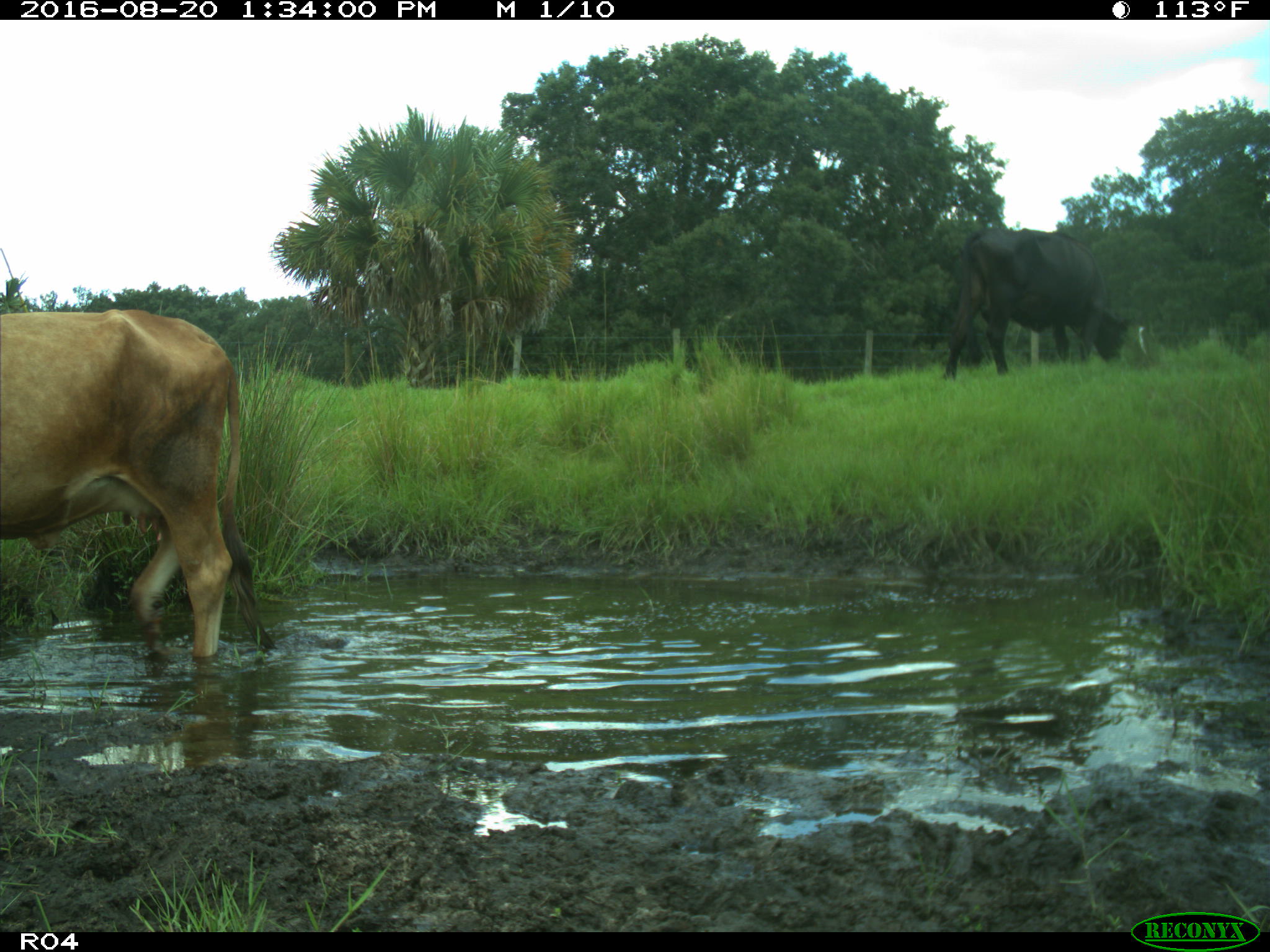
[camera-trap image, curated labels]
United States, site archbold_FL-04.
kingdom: Animalia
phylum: Chordata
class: Mammalia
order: Artiodactyla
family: Bovidae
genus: Bos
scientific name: Bos taurus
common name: domestic cow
Bos taurus (domestic cow).